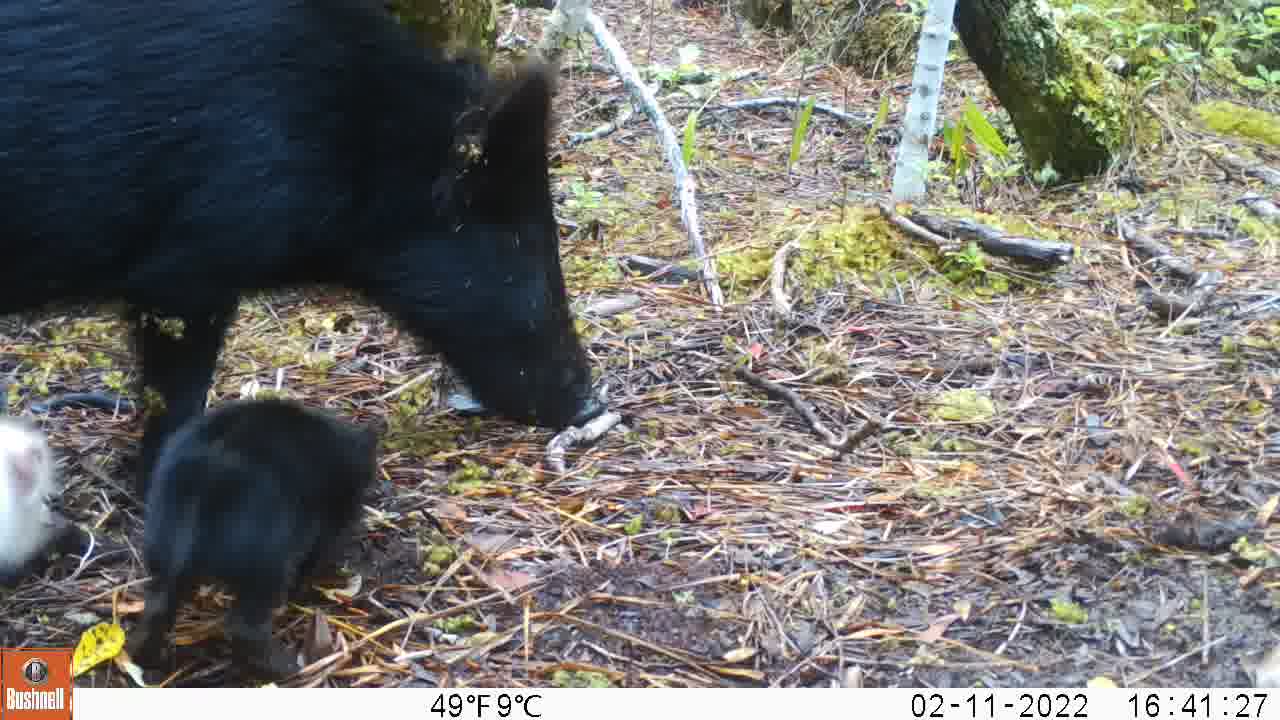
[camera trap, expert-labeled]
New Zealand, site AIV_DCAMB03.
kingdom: Animalia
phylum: Chordata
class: Mammalia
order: Artiodactyla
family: Suidae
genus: Sus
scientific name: Sus scrofa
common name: pig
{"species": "pig (Sus scrofa)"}